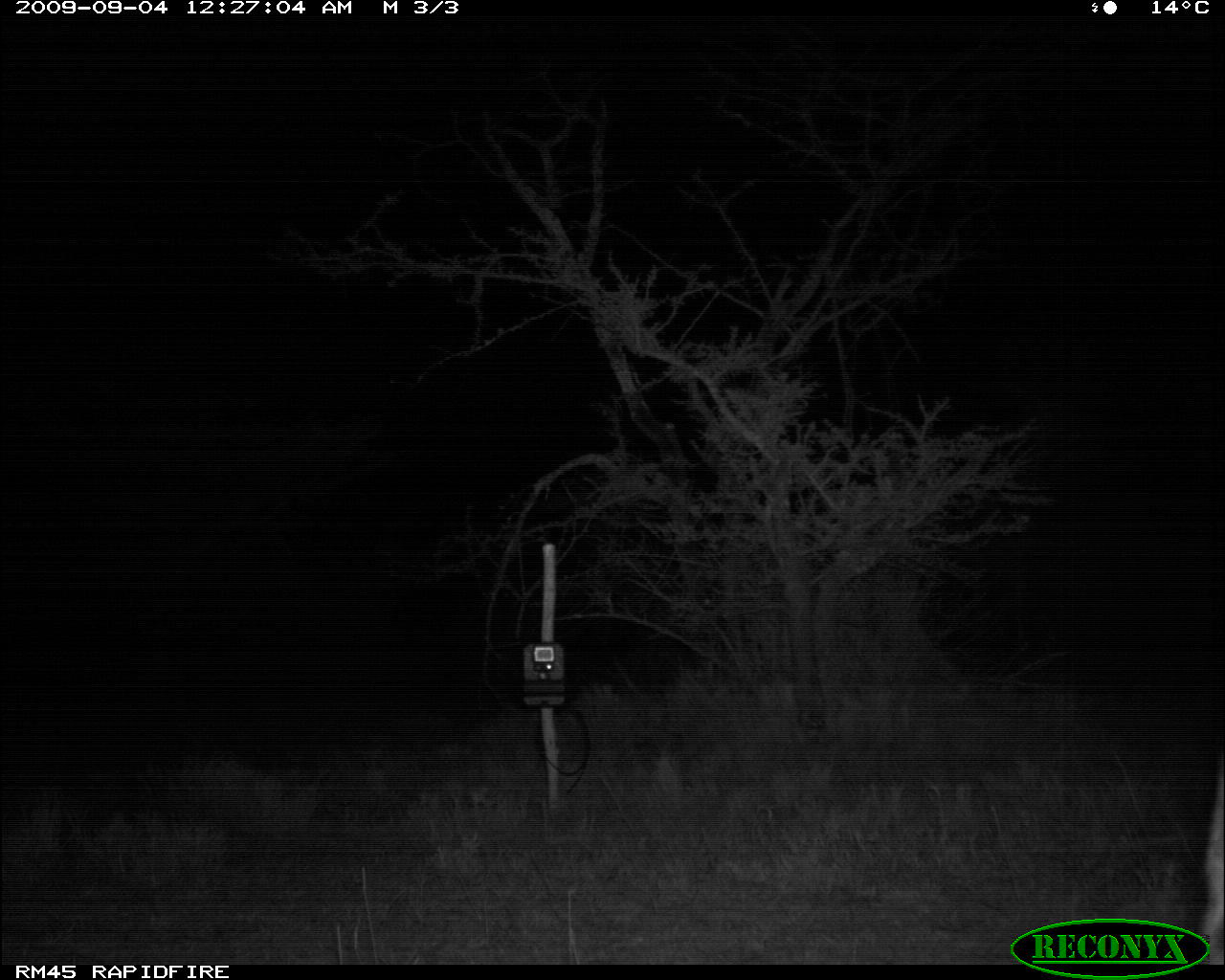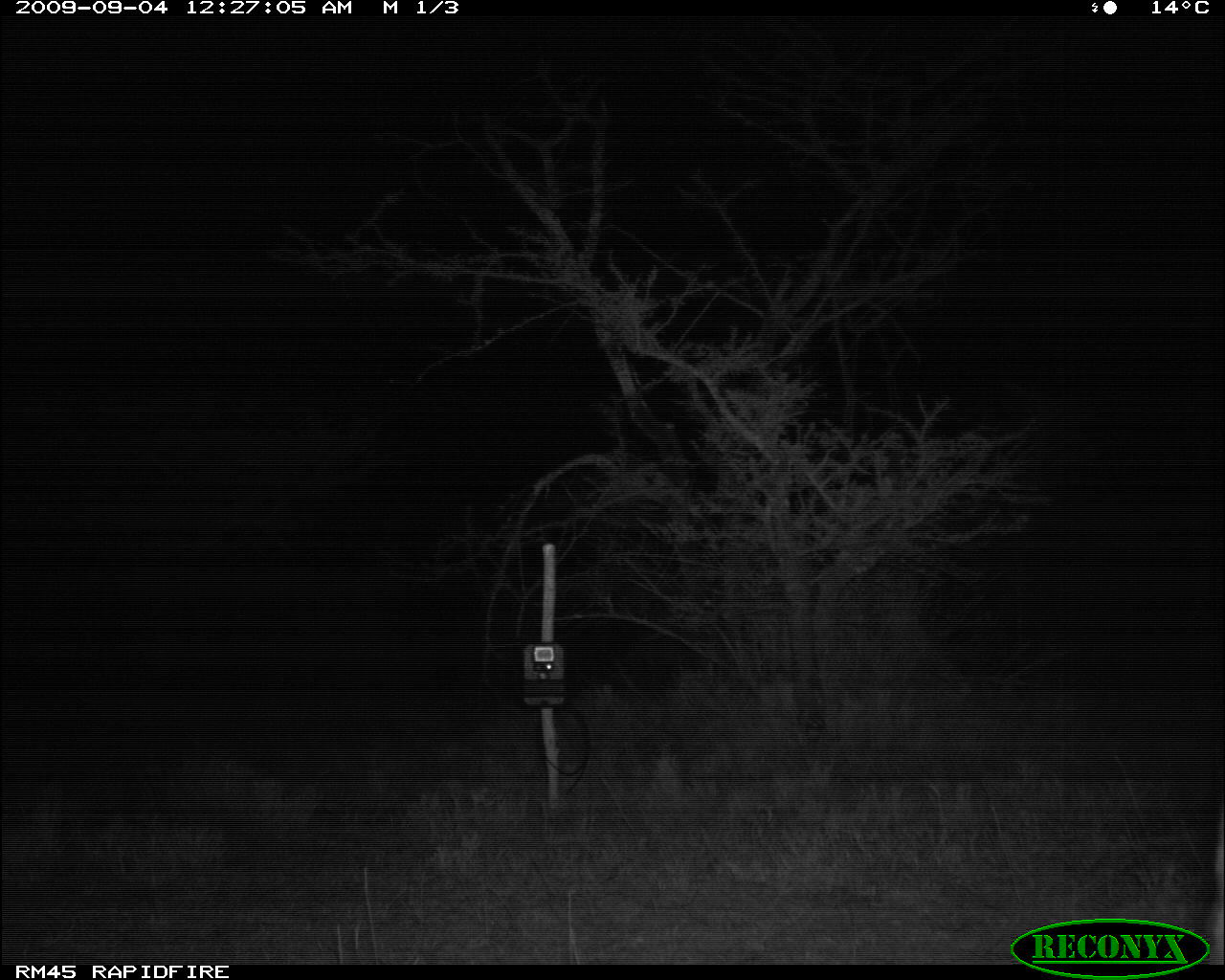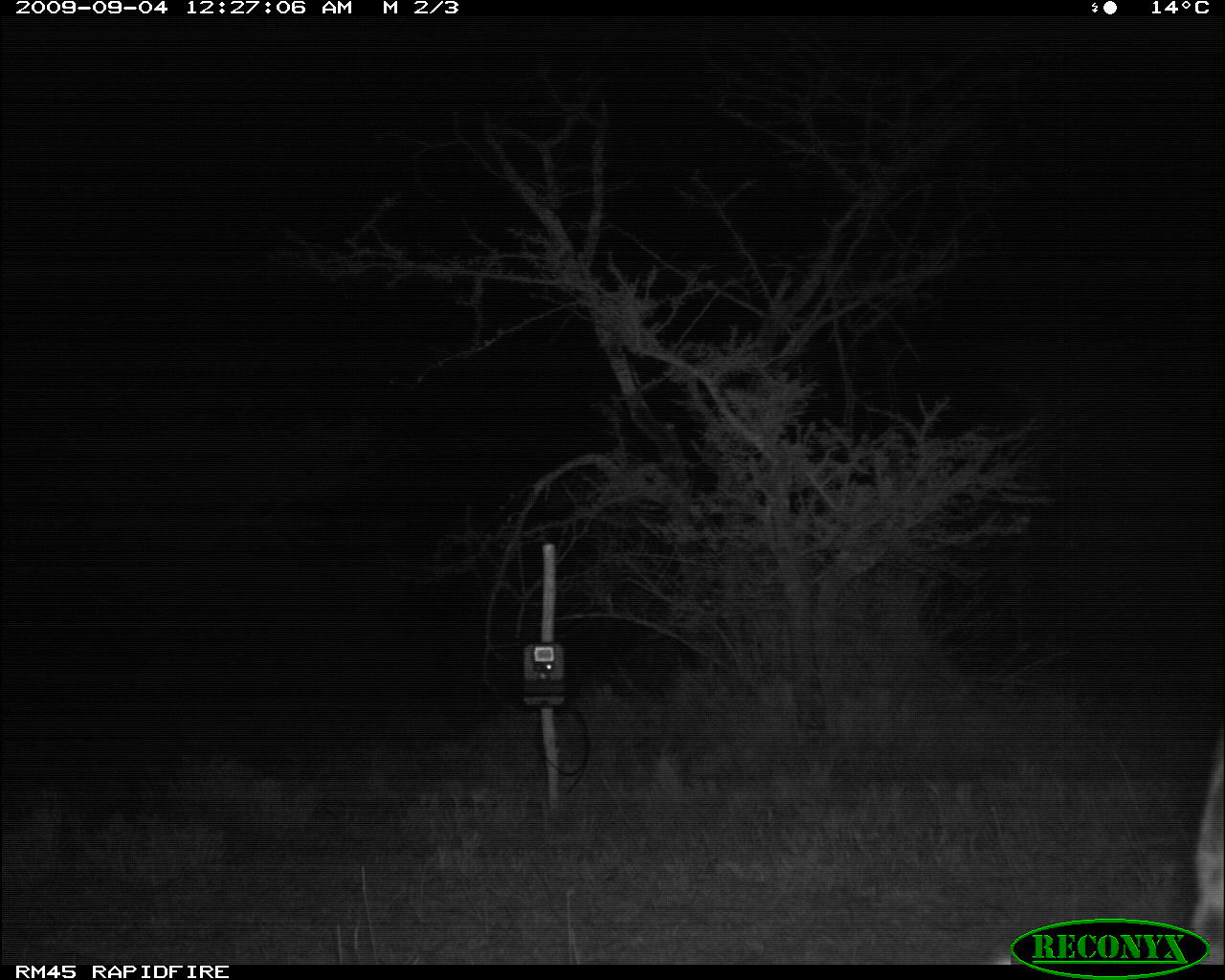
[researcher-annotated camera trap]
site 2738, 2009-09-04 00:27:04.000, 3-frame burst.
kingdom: Animalia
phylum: Chordata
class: Mammalia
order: Carnivora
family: Hyaenidae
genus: Crocuta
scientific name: Crocuta crocuta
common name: spotted hyena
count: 1